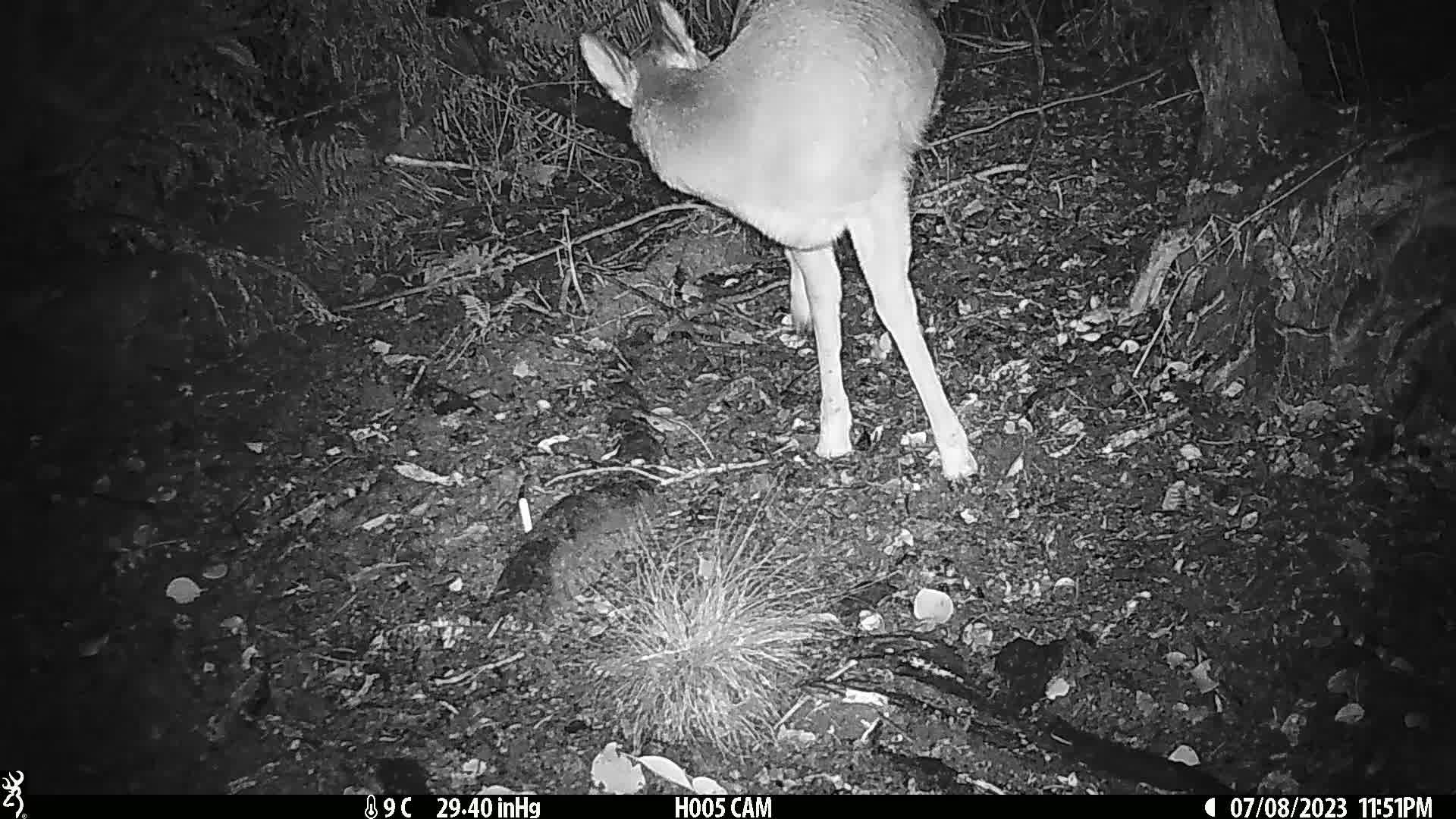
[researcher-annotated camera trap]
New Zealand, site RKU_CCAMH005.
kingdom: Animalia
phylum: Chordata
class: Mammalia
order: Artiodactyla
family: Cervidae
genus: Odocoileus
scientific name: Odocoileus virginianus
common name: white-tailed deer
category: white tailed deer